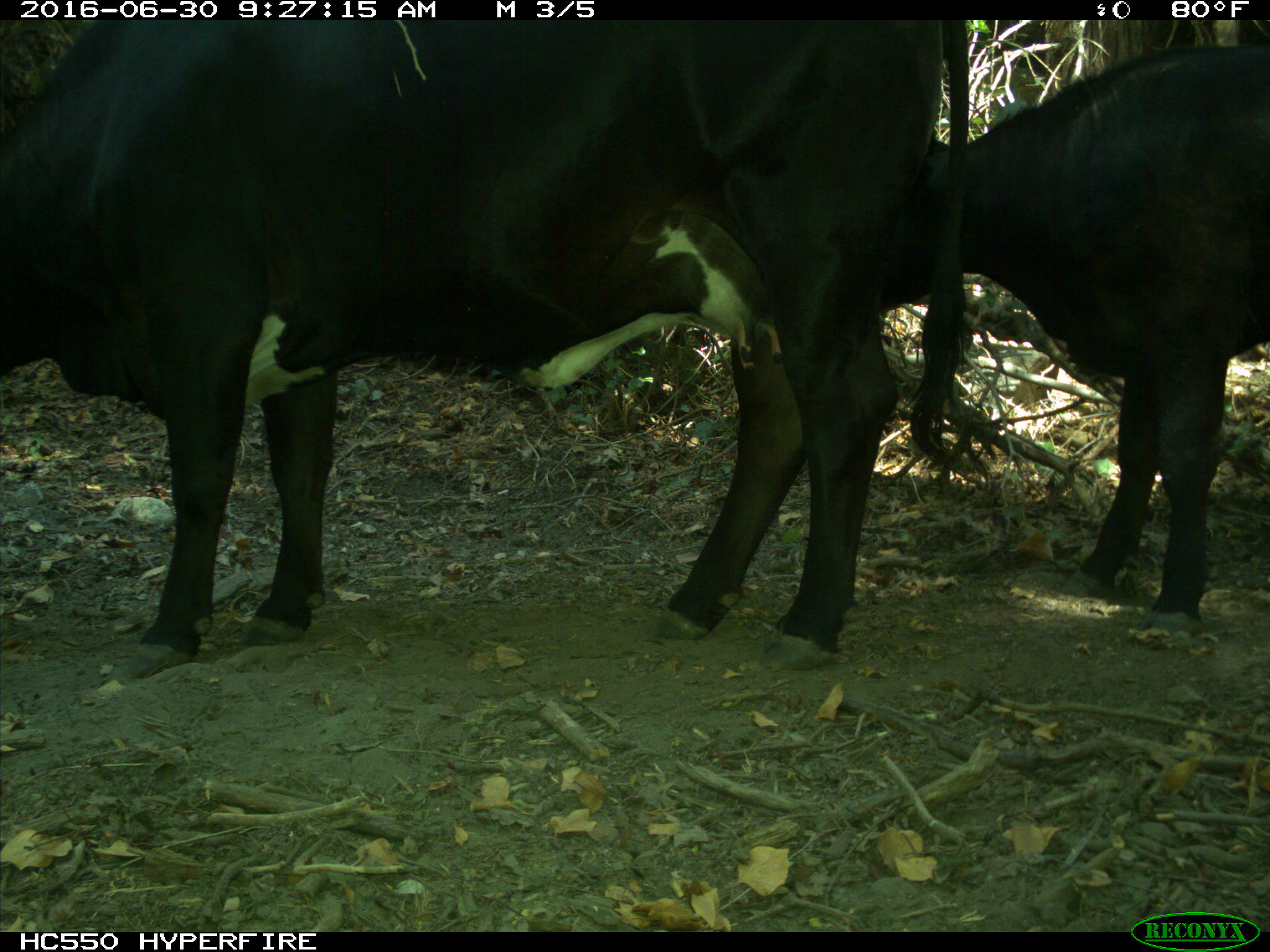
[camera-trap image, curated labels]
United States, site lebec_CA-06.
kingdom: Animalia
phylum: Chordata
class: Mammalia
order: Artiodactyla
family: Bovidae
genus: Bos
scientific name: Bos taurus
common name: domestic cow